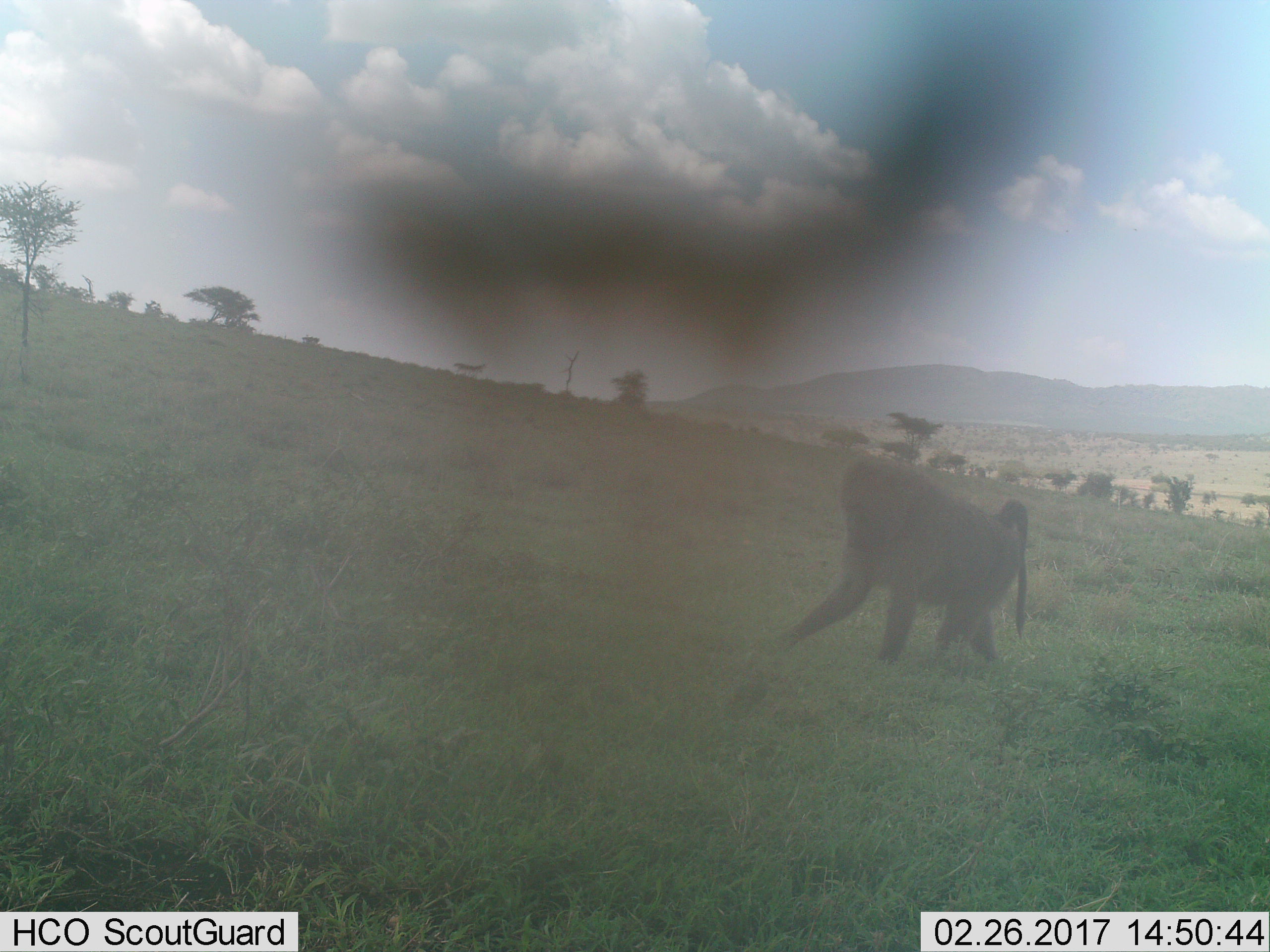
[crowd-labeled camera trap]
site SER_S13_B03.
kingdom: Animalia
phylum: Chordata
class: Mammalia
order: Primates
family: Cercopithecidae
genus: Papio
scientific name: Papio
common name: baboon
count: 1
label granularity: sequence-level